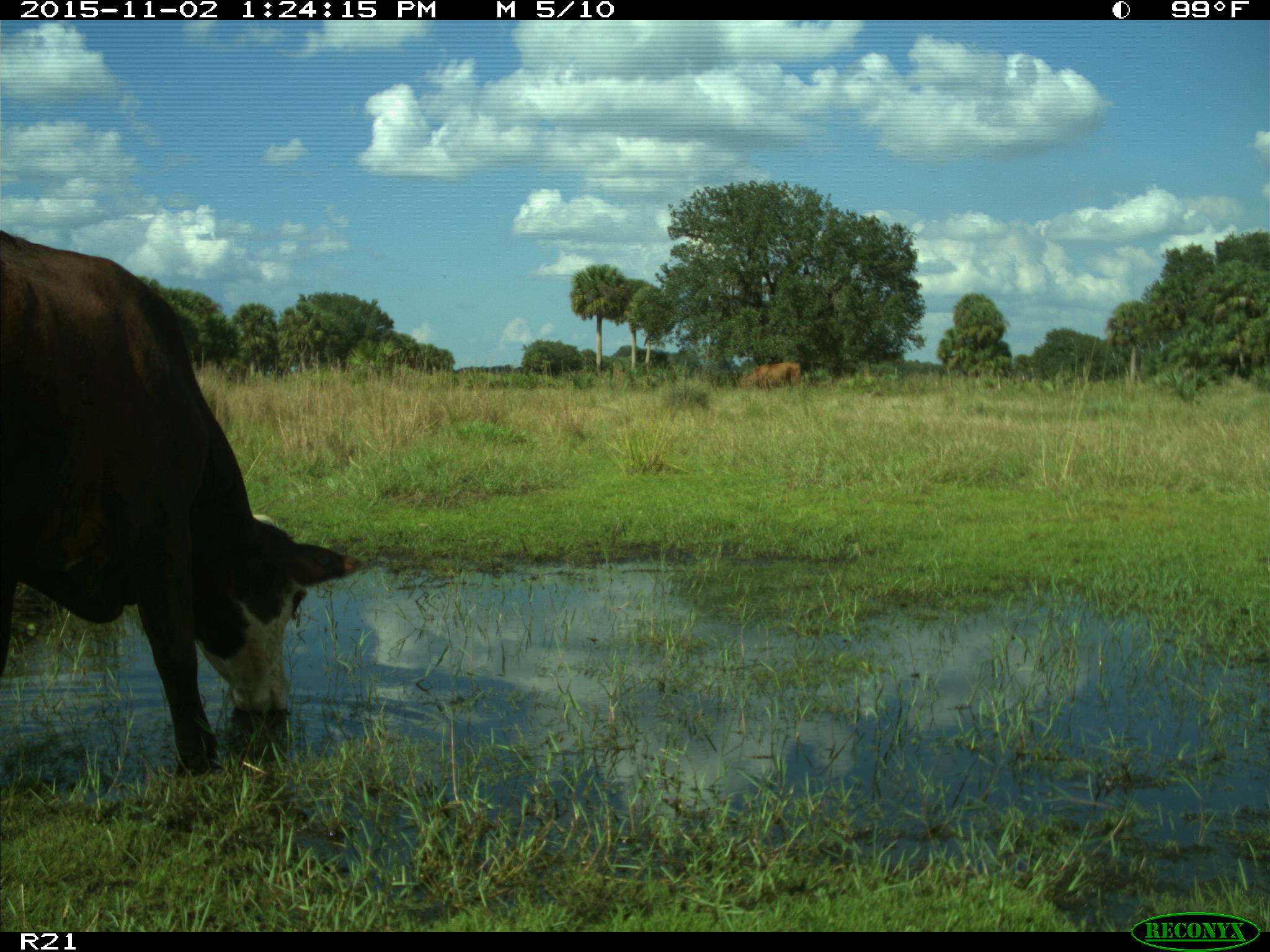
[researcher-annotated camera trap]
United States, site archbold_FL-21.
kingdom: Animalia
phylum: Chordata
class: Mammalia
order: Artiodactyla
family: Bovidae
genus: Bos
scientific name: Bos taurus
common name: domestic cow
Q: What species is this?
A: Bos taurus (domestic cow).